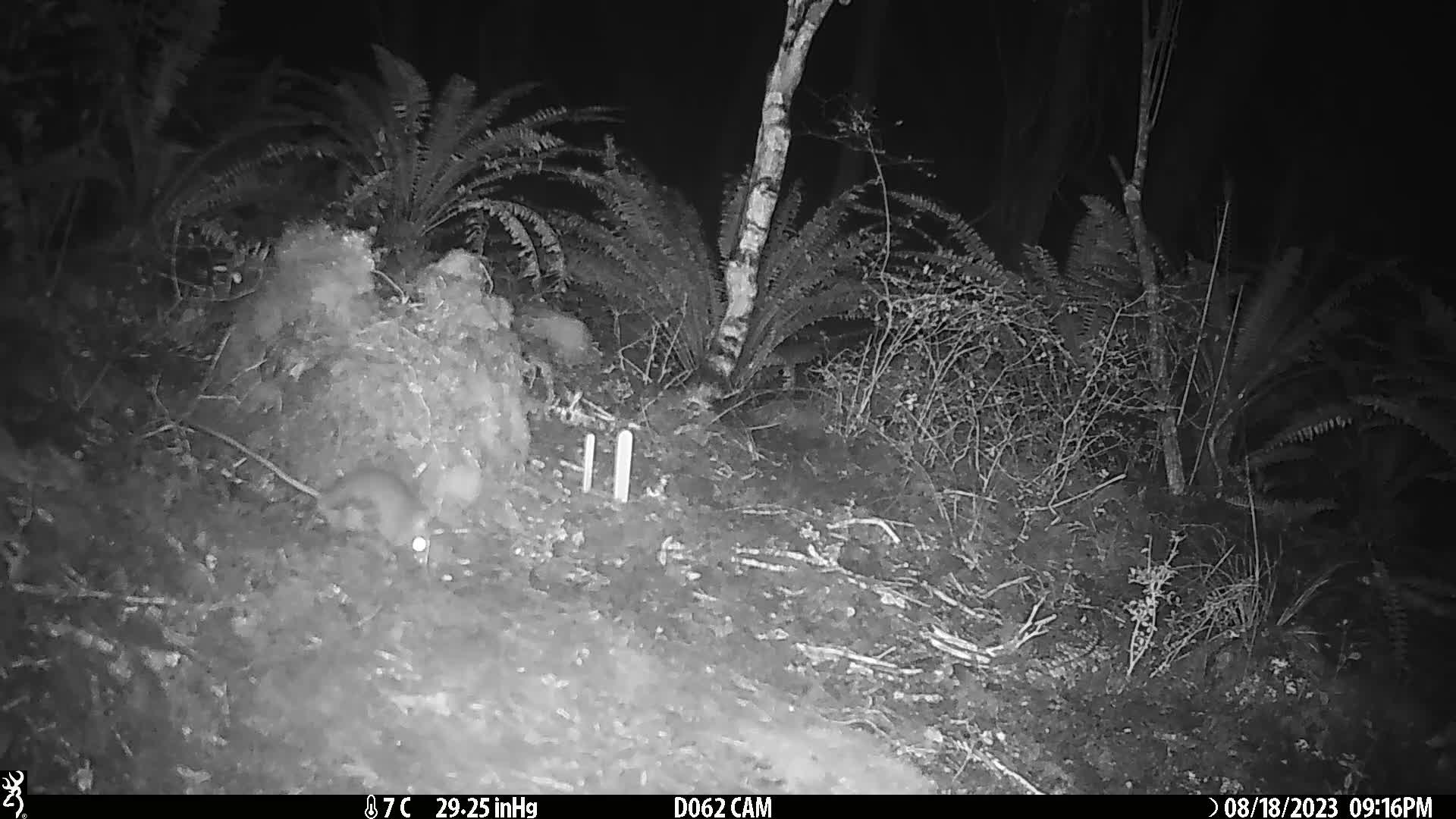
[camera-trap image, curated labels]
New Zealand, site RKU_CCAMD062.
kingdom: Animalia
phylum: Chordata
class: Mammalia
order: Rodentia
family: Muridae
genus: Rattus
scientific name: Rattus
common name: rat